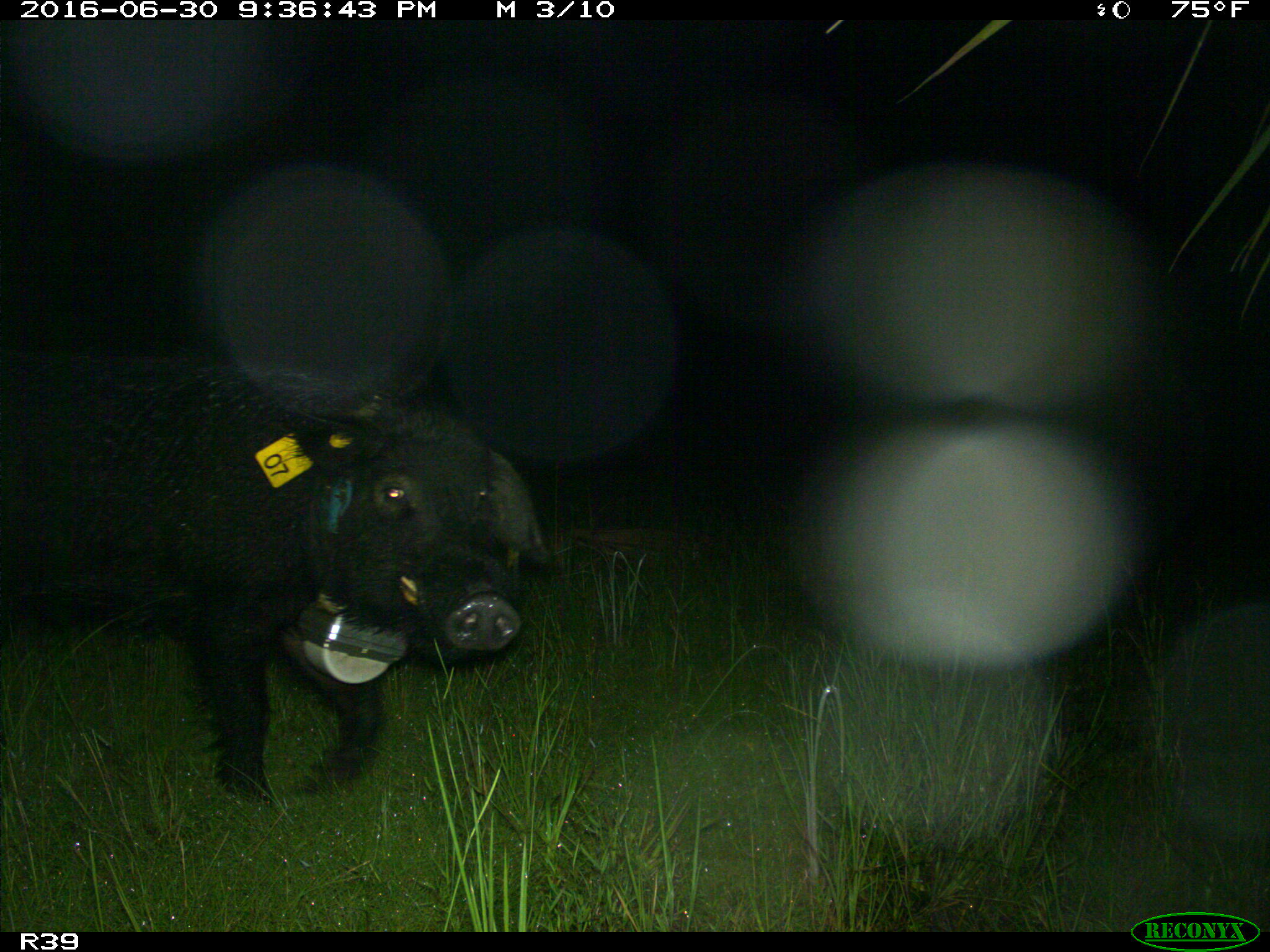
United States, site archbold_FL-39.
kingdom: Animalia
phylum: Chordata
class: Mammalia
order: Artiodactyla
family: Suidae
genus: Sus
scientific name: Sus scrofa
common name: wild boar